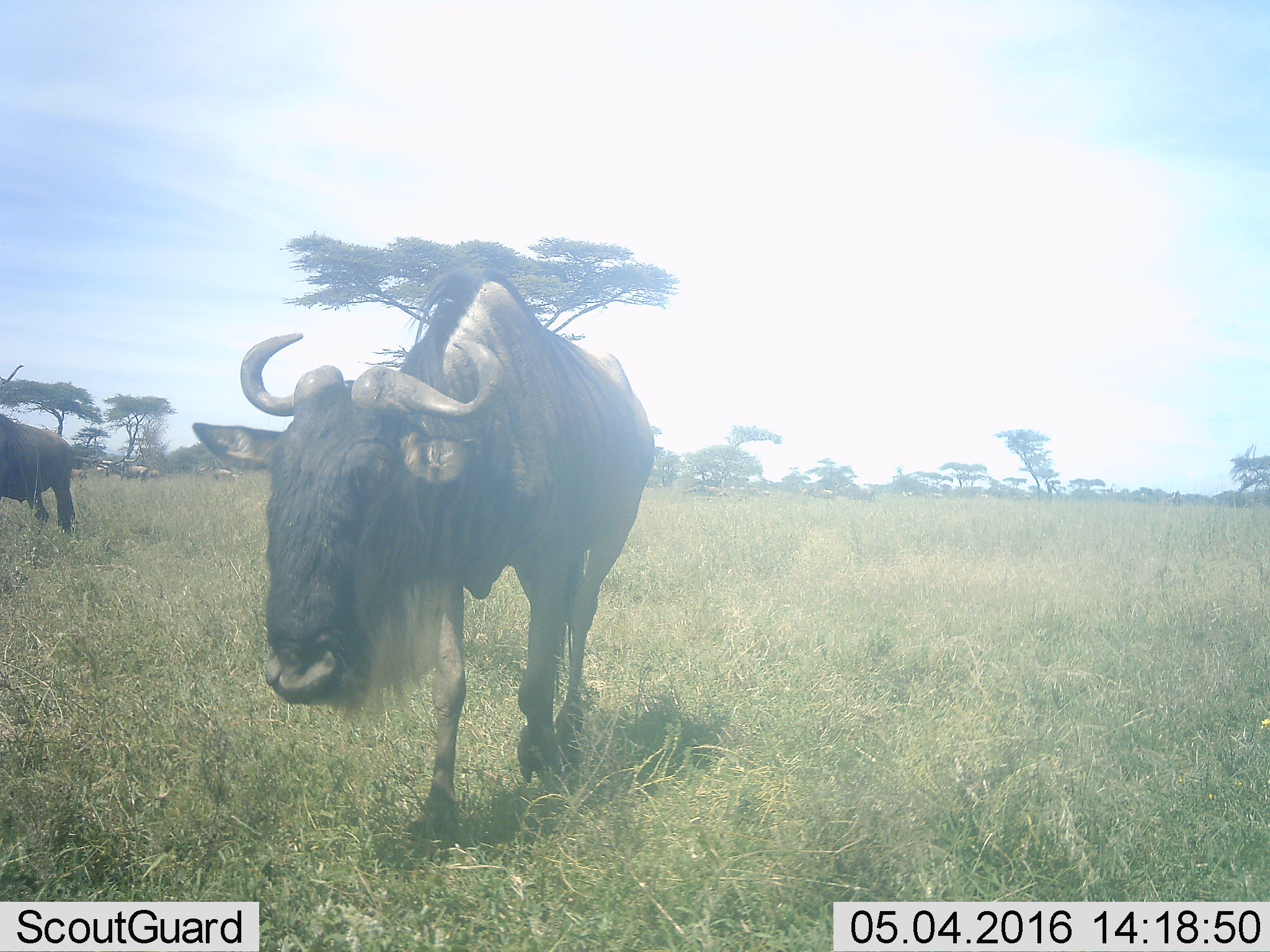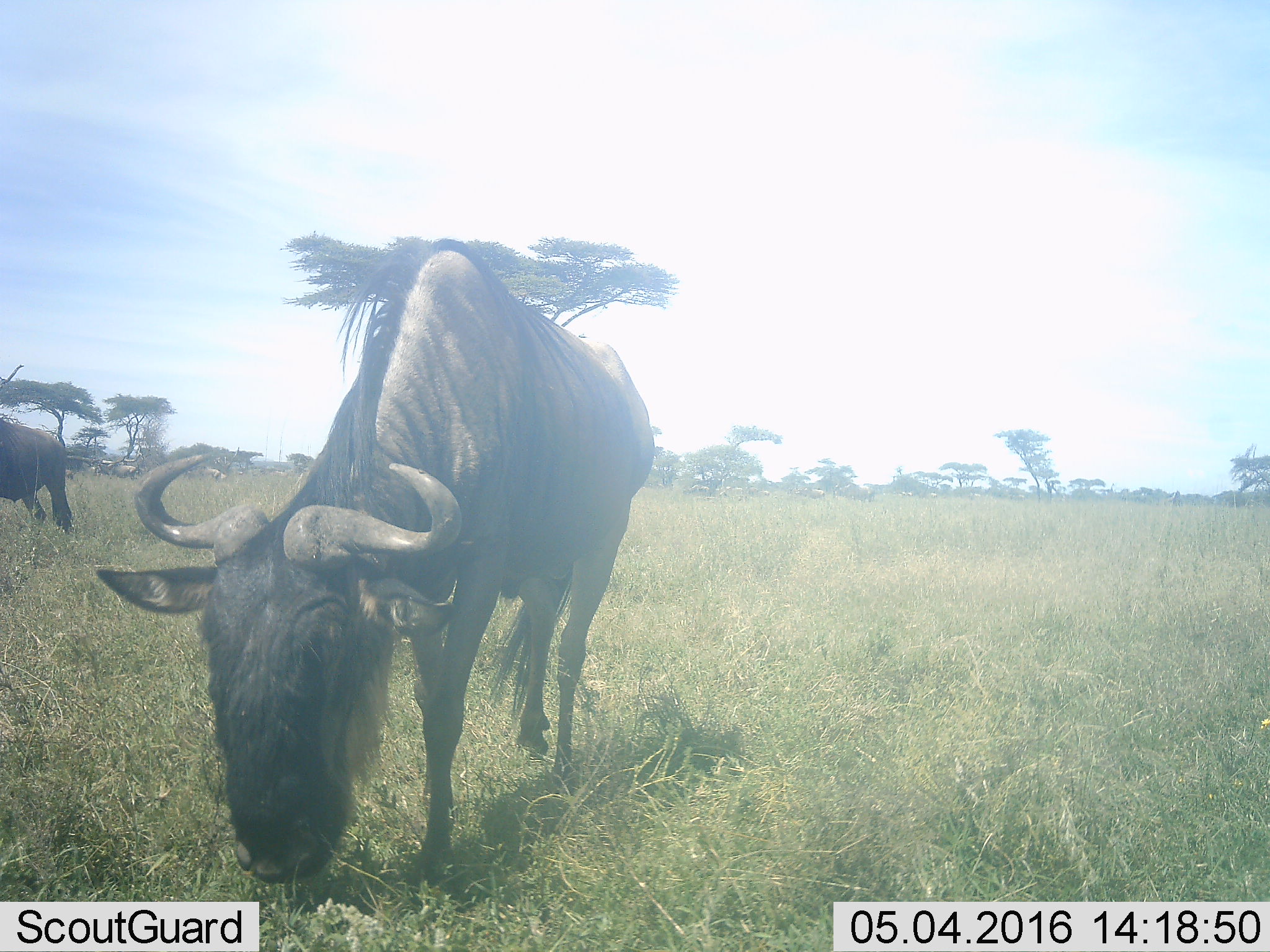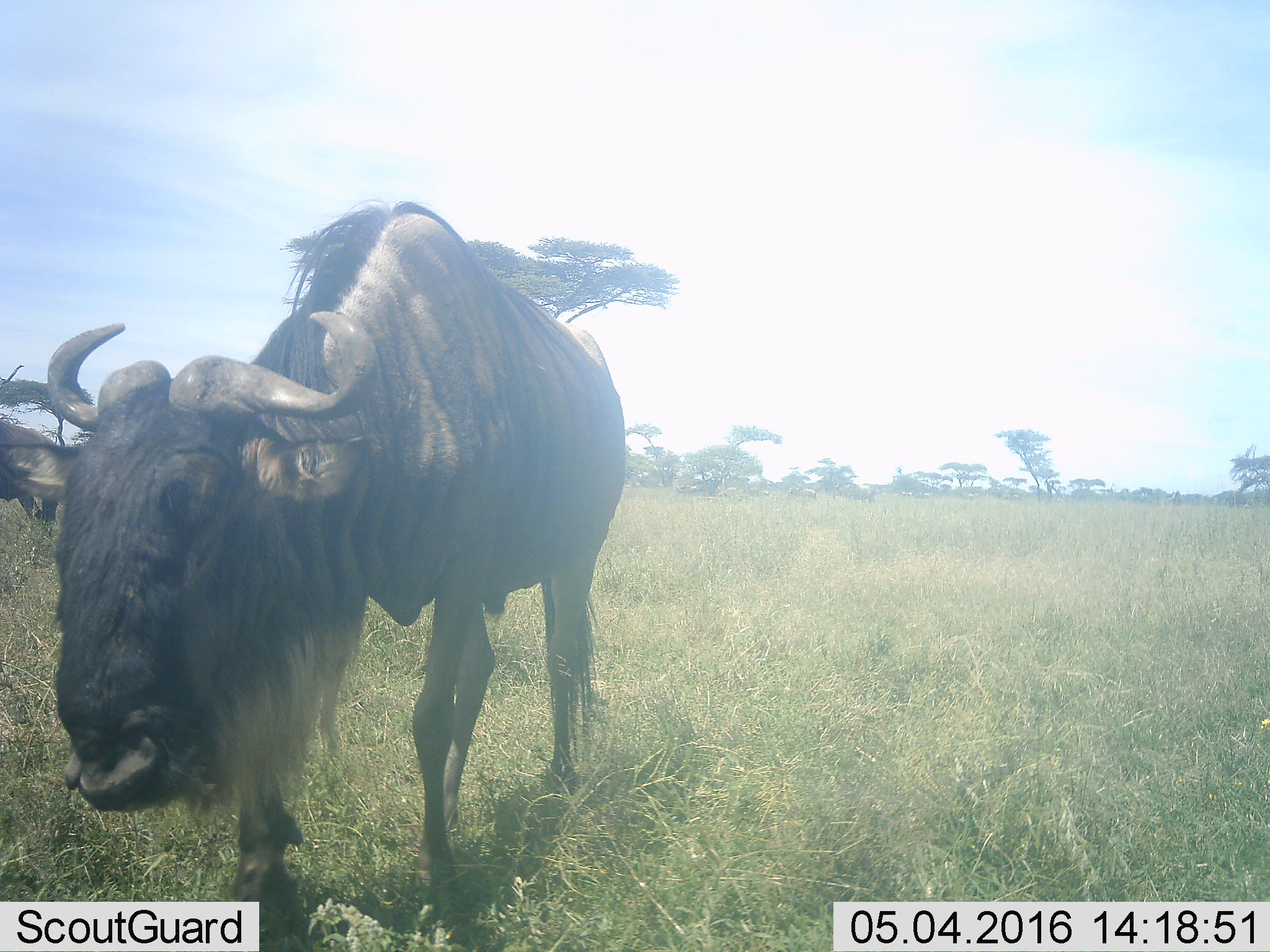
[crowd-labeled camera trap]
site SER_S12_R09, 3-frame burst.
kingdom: Animalia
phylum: Chordata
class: Mammalia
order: Artiodactyla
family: Bovidae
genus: Connochaetes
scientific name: Connochaetes taurinus taurinus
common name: blue wildebeest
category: wildebeestblue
Wildebeestblue (blue wildebeest) (Connochaetes taurinus taurinus), count 5. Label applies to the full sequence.